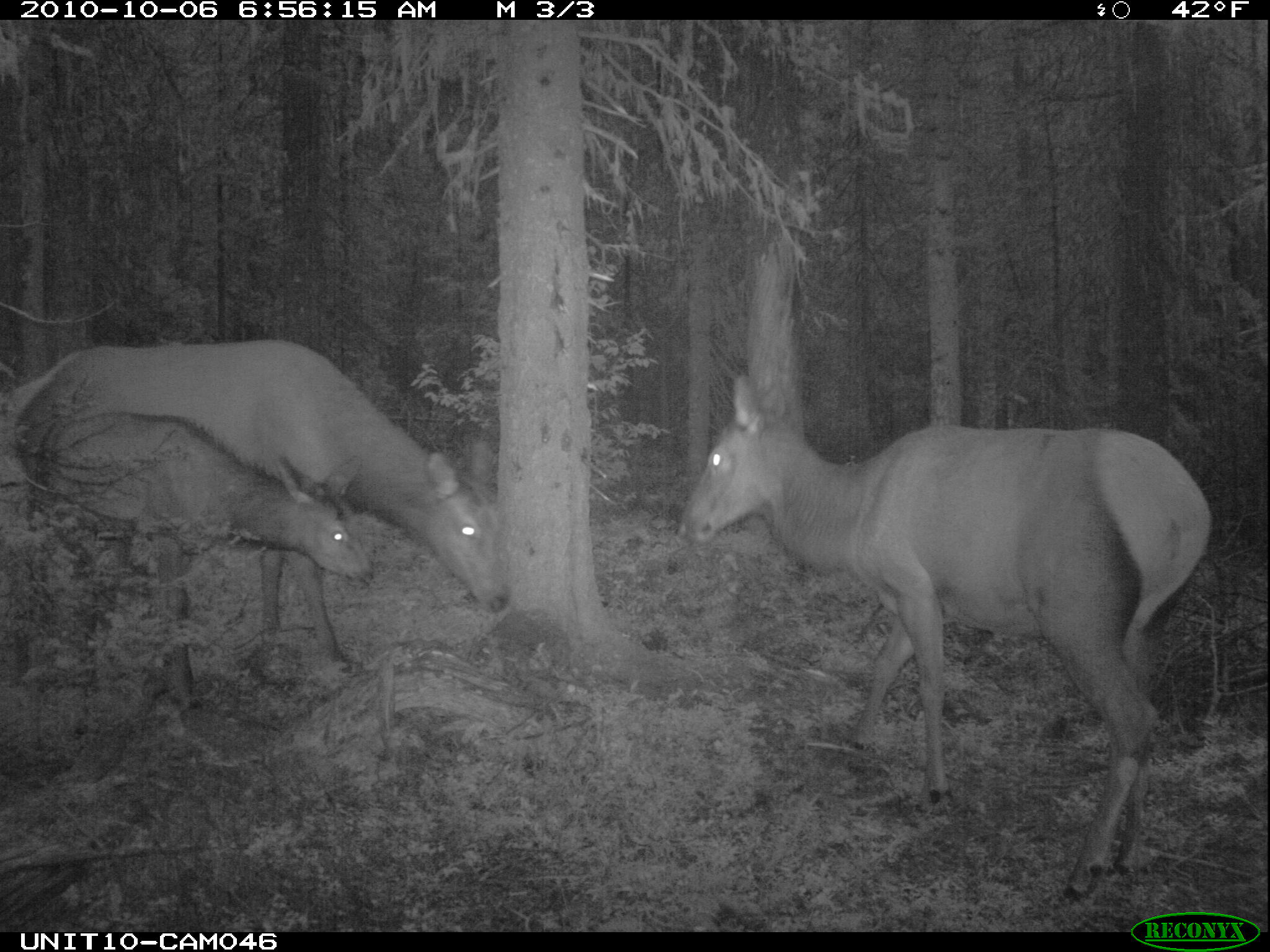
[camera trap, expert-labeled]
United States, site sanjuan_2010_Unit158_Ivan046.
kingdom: Animalia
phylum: Chordata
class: Mammalia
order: Artiodactyla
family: Cervidae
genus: Cervus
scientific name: Cervus elaphus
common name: red deer